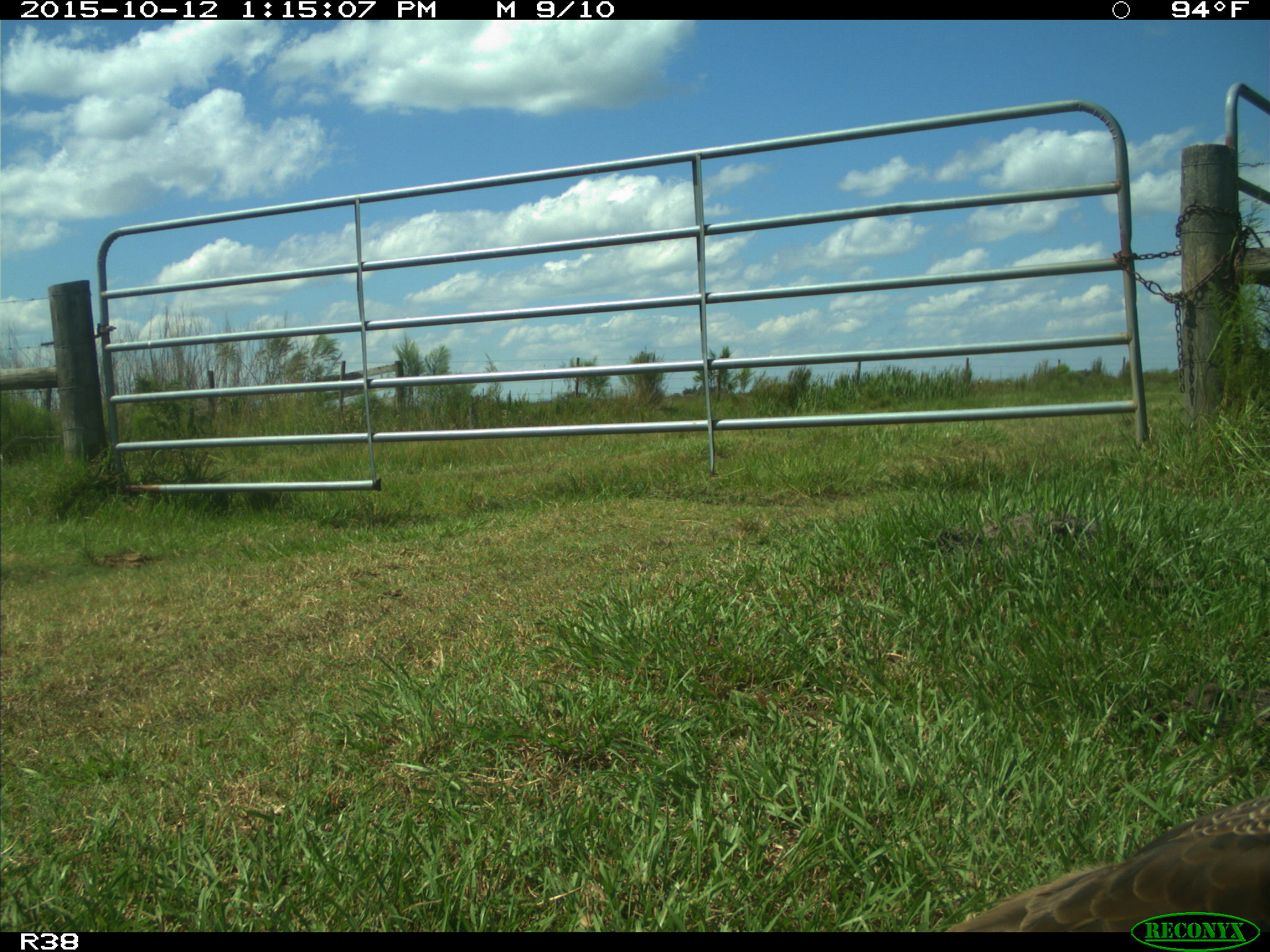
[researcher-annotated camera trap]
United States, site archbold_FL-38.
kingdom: Animalia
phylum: Chordata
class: Aves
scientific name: Aves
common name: birds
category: unidentified bird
Unidentified bird (birds) (Aves).